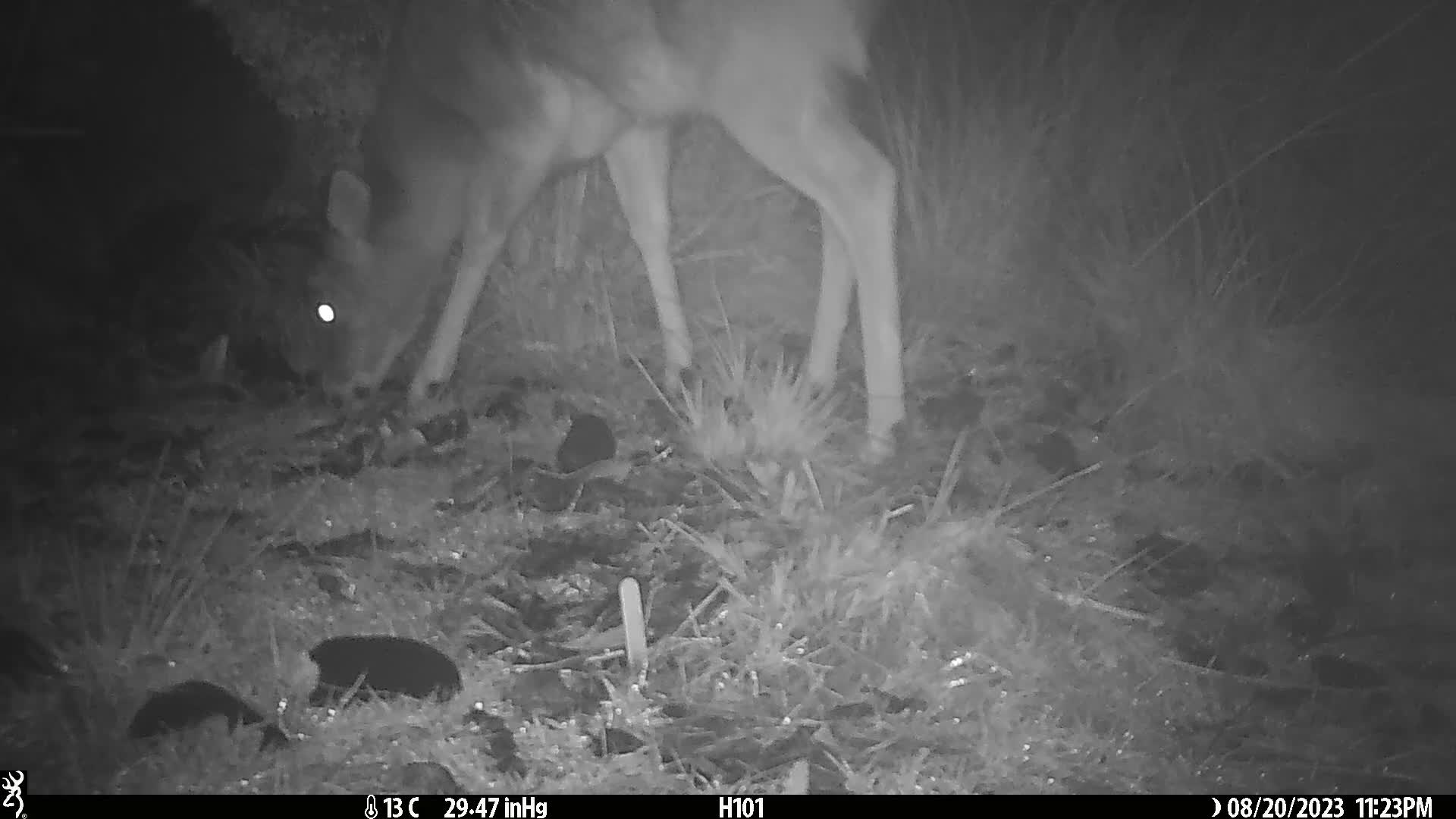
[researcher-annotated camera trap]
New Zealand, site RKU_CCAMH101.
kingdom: Animalia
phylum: Chordata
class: Mammalia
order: Artiodactyla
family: Cervidae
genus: Odocoileus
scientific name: Odocoileus virginianus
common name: white-tailed deer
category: white tailed deer